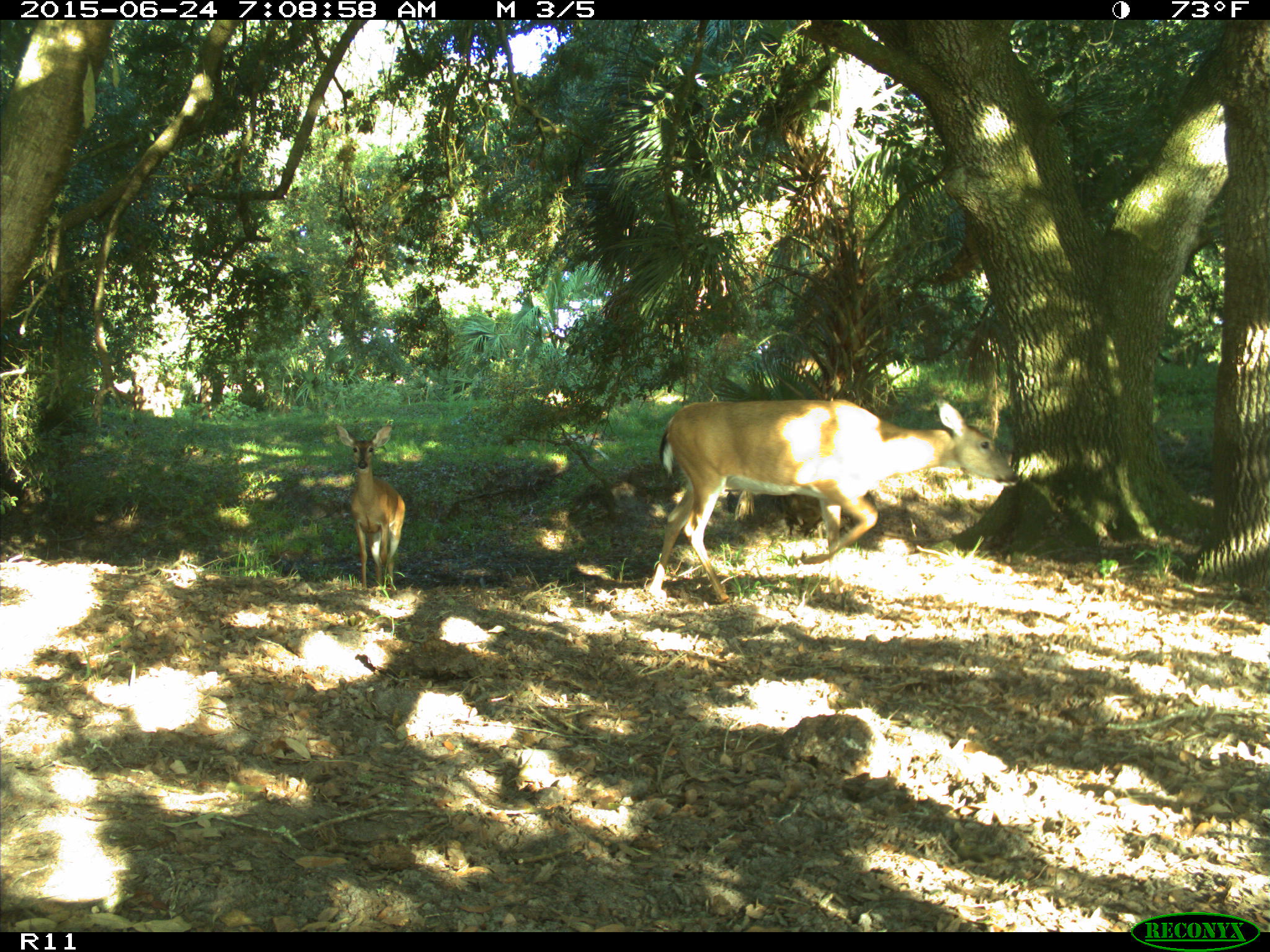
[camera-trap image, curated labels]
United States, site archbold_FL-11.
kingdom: Animalia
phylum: Chordata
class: Mammalia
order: Artiodactyla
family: Cervidae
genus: Odocoileus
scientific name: Odocoileus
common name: deer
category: unidentified deer